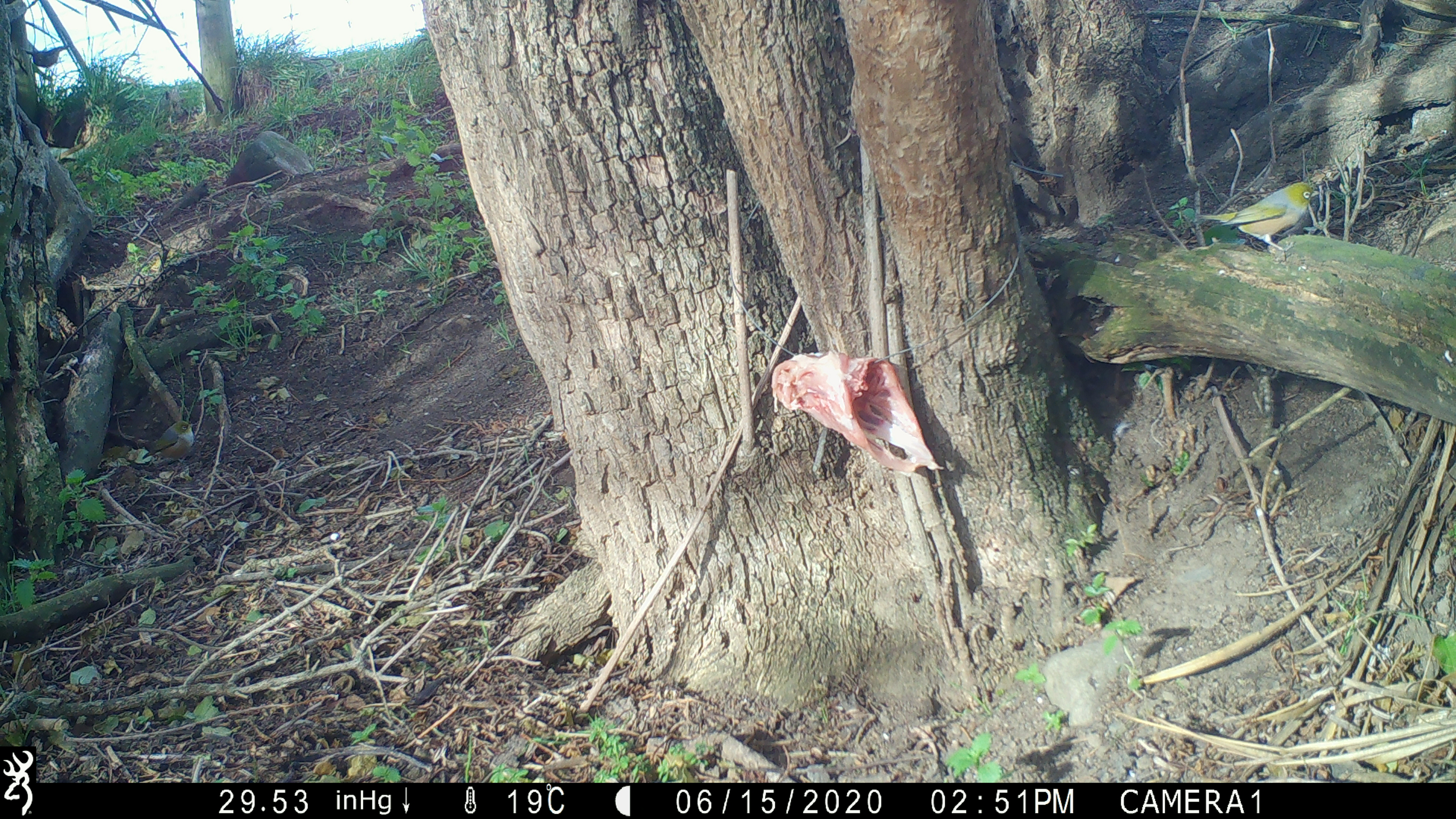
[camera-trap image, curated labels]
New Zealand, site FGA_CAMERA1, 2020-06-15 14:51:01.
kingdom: Animalia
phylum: Chordata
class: Aves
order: Passeriformes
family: Zosteropidae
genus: Zosterops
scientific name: Zosterops lateralis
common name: silvereye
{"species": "silvereye (Zosterops lateralis)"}